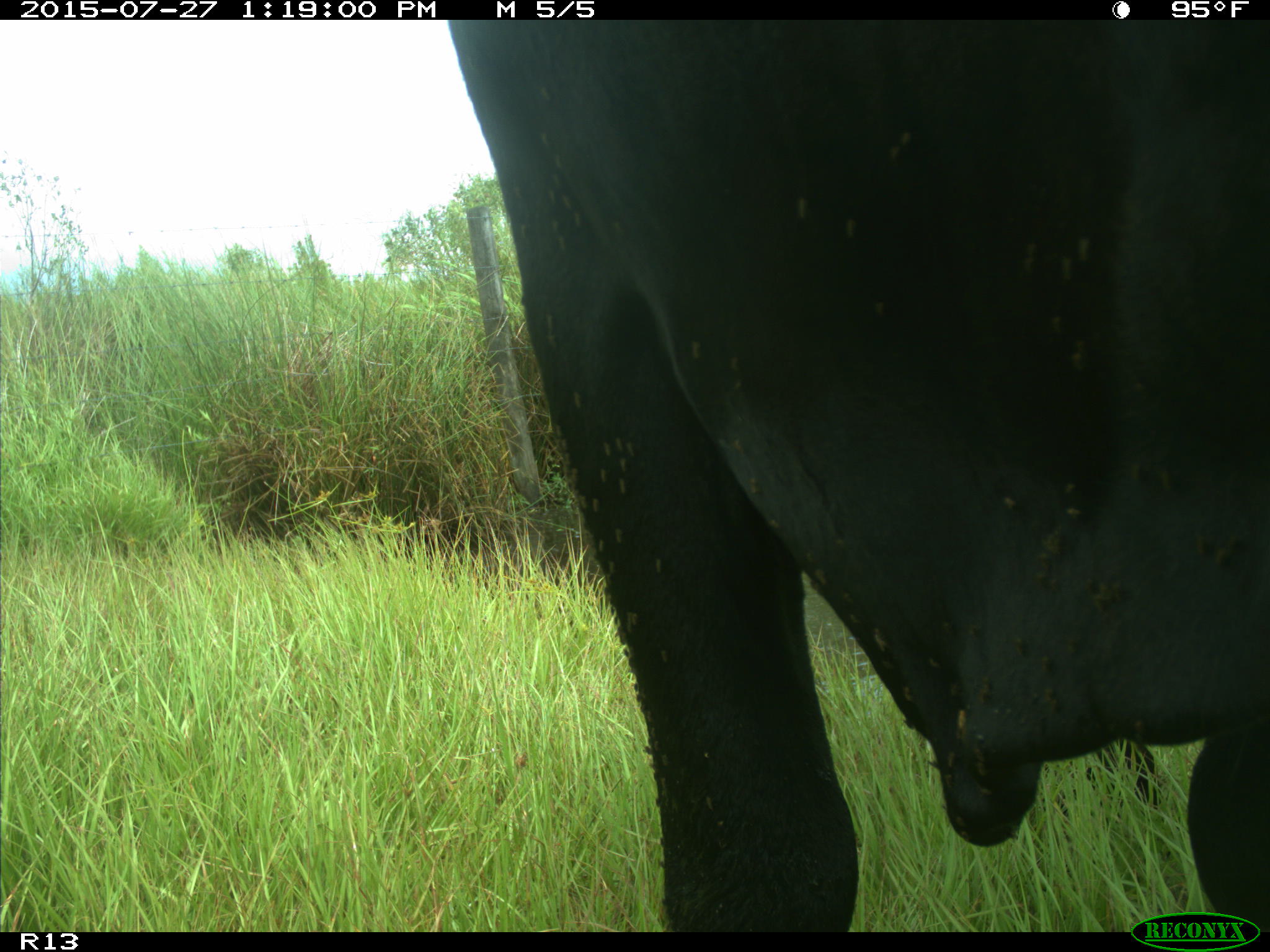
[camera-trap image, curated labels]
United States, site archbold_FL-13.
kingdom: Animalia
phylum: Chordata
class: Mammalia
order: Artiodactyla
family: Bovidae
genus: Bos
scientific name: Bos taurus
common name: domestic cow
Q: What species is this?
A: Bos taurus (domestic cow).